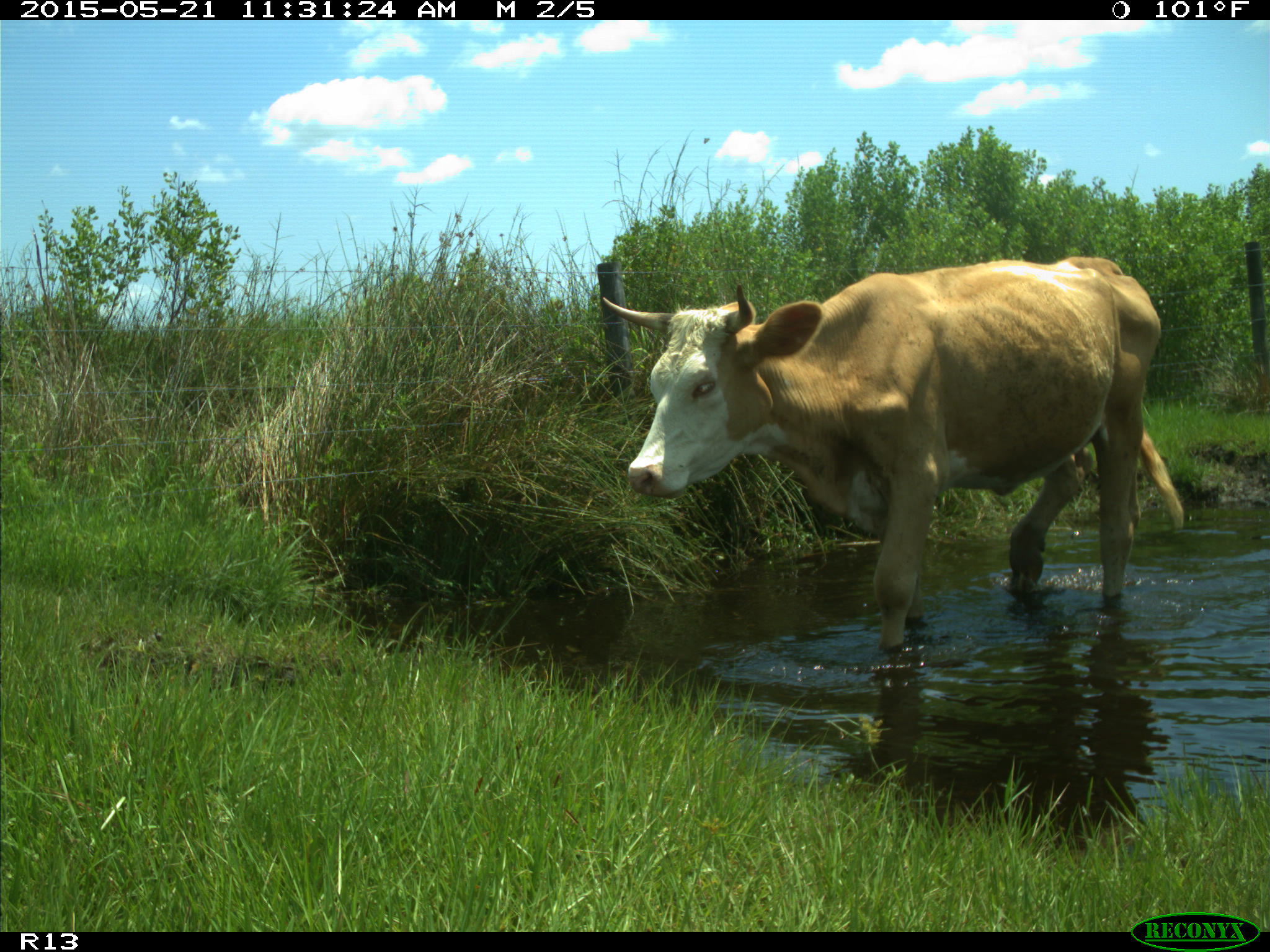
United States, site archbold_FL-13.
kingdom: Animalia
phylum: Chordata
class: Mammalia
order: Artiodactyla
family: Bovidae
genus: Bos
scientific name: Bos taurus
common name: domestic cow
Bos taurus (domestic cow).